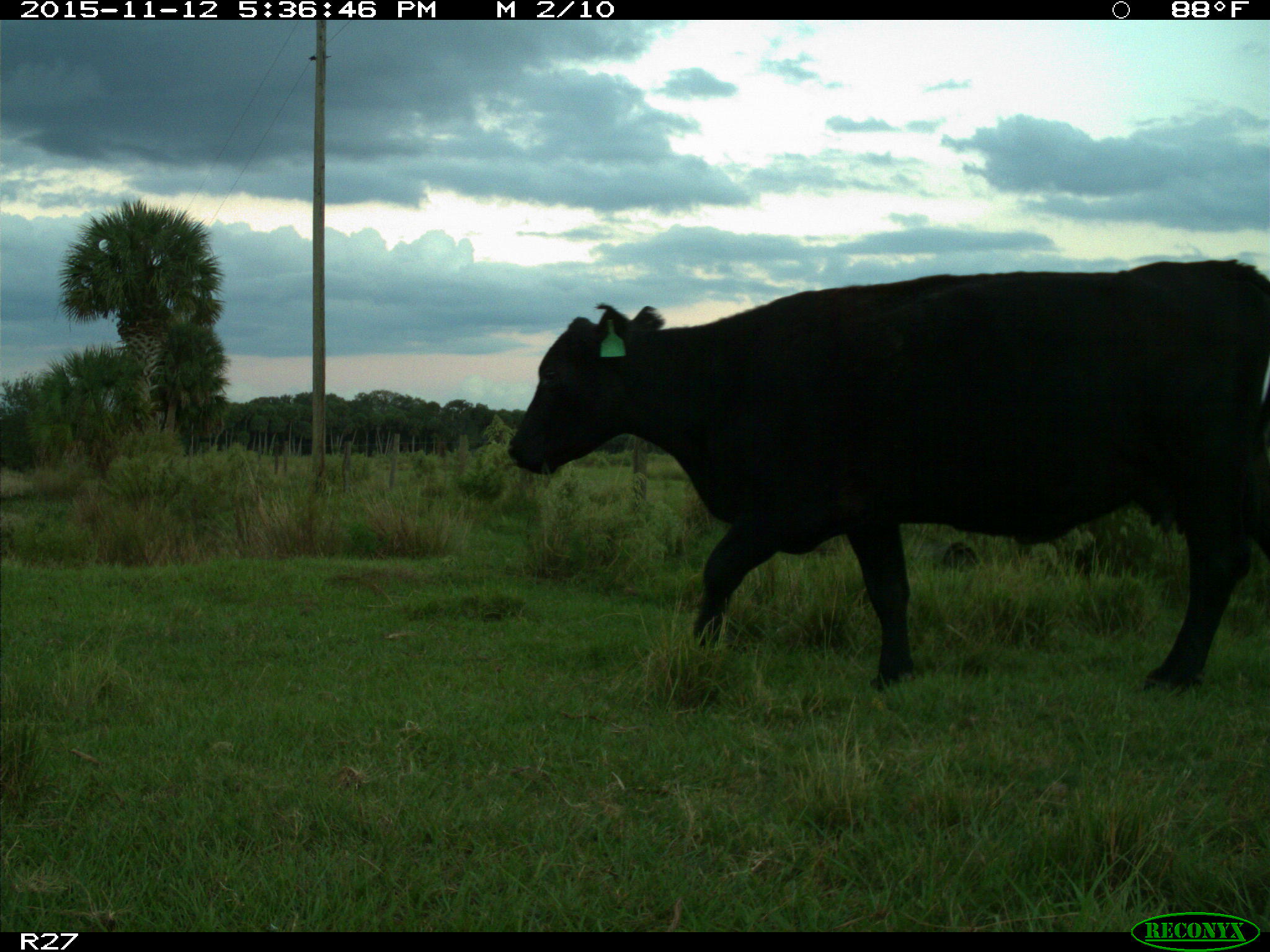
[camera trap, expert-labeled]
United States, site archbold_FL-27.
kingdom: Animalia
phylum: Chordata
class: Mammalia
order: Artiodactyla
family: Bovidae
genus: Bos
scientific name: Bos taurus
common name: domestic cow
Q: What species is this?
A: Bos taurus (domestic cow).